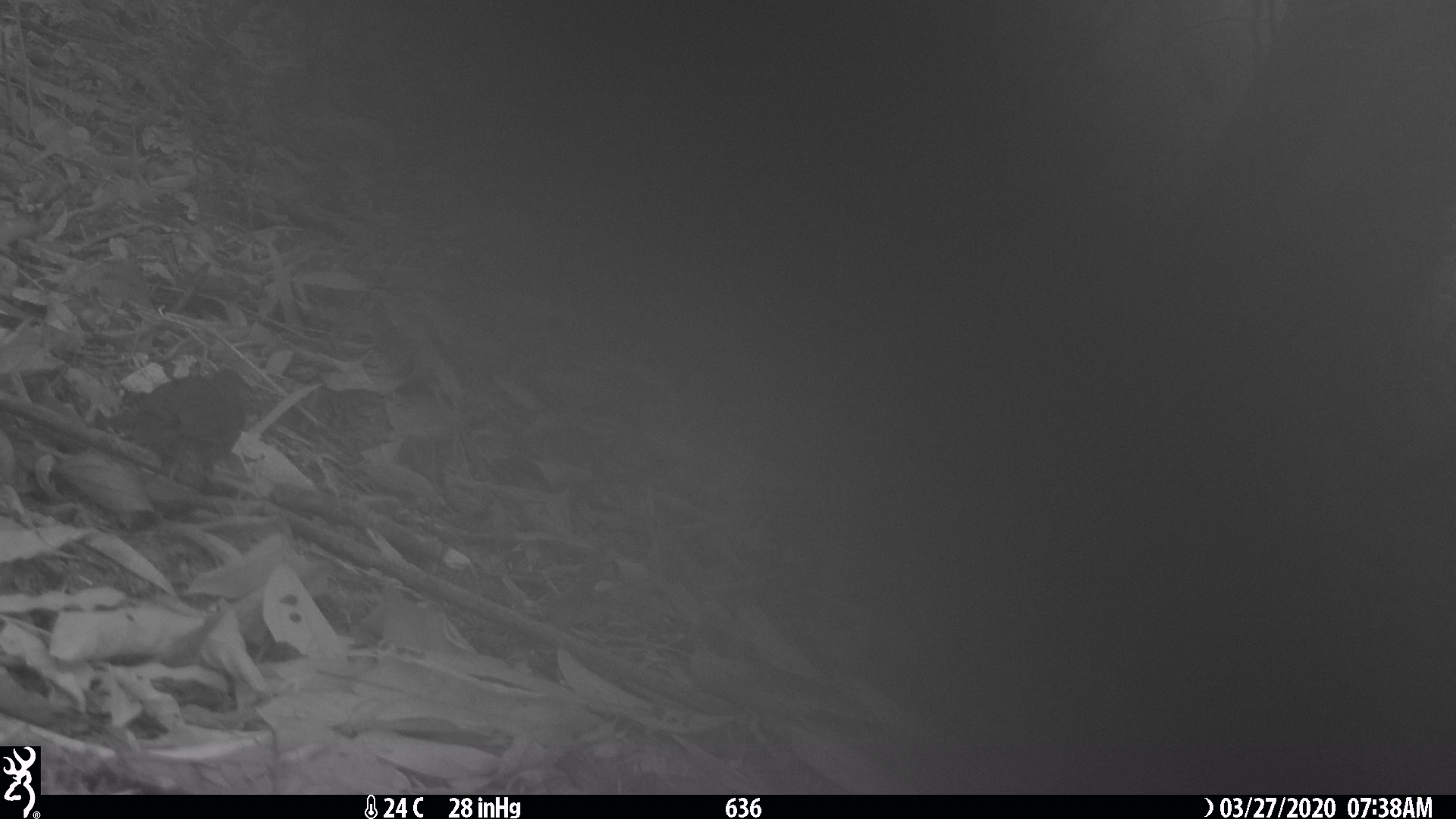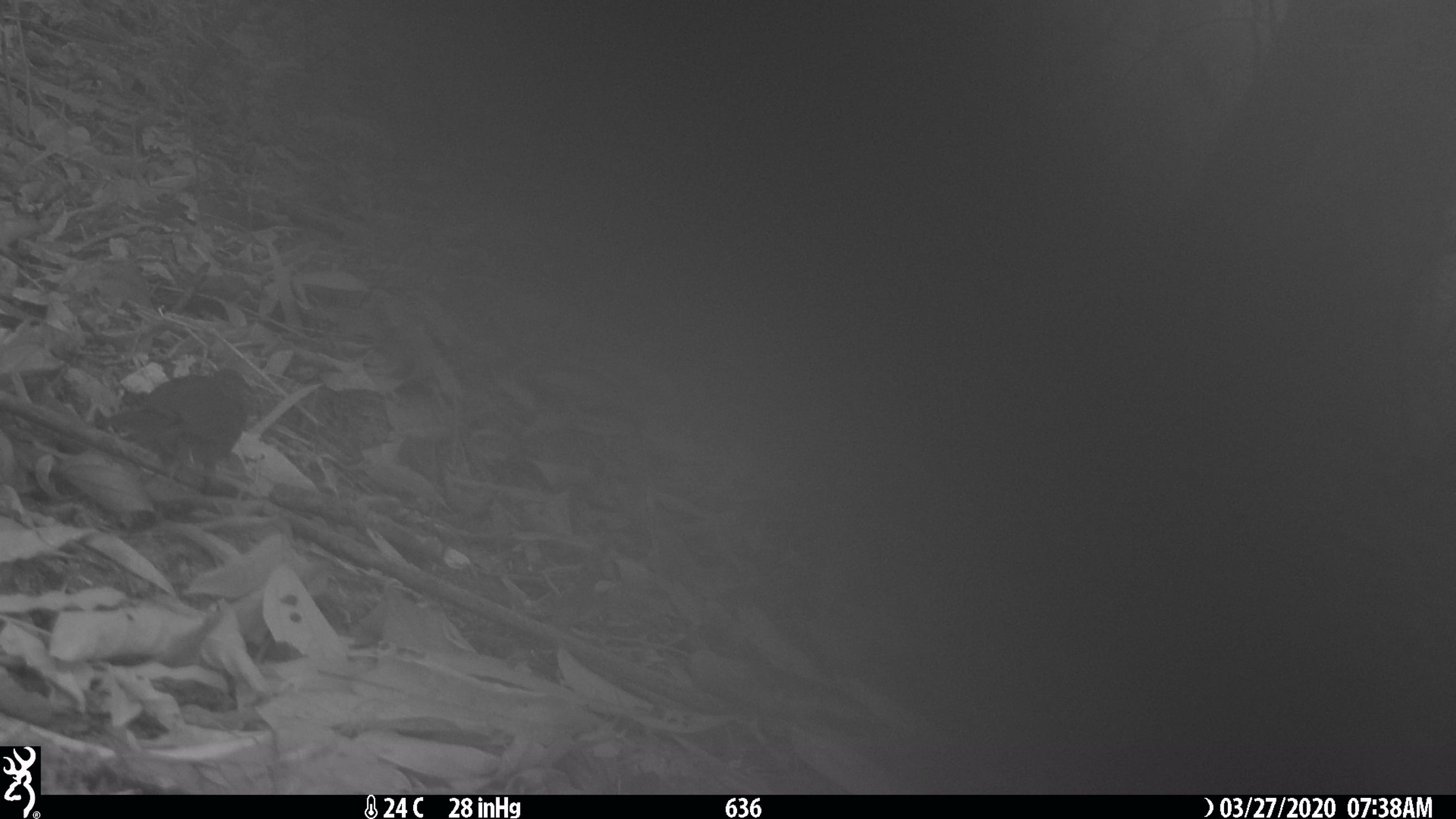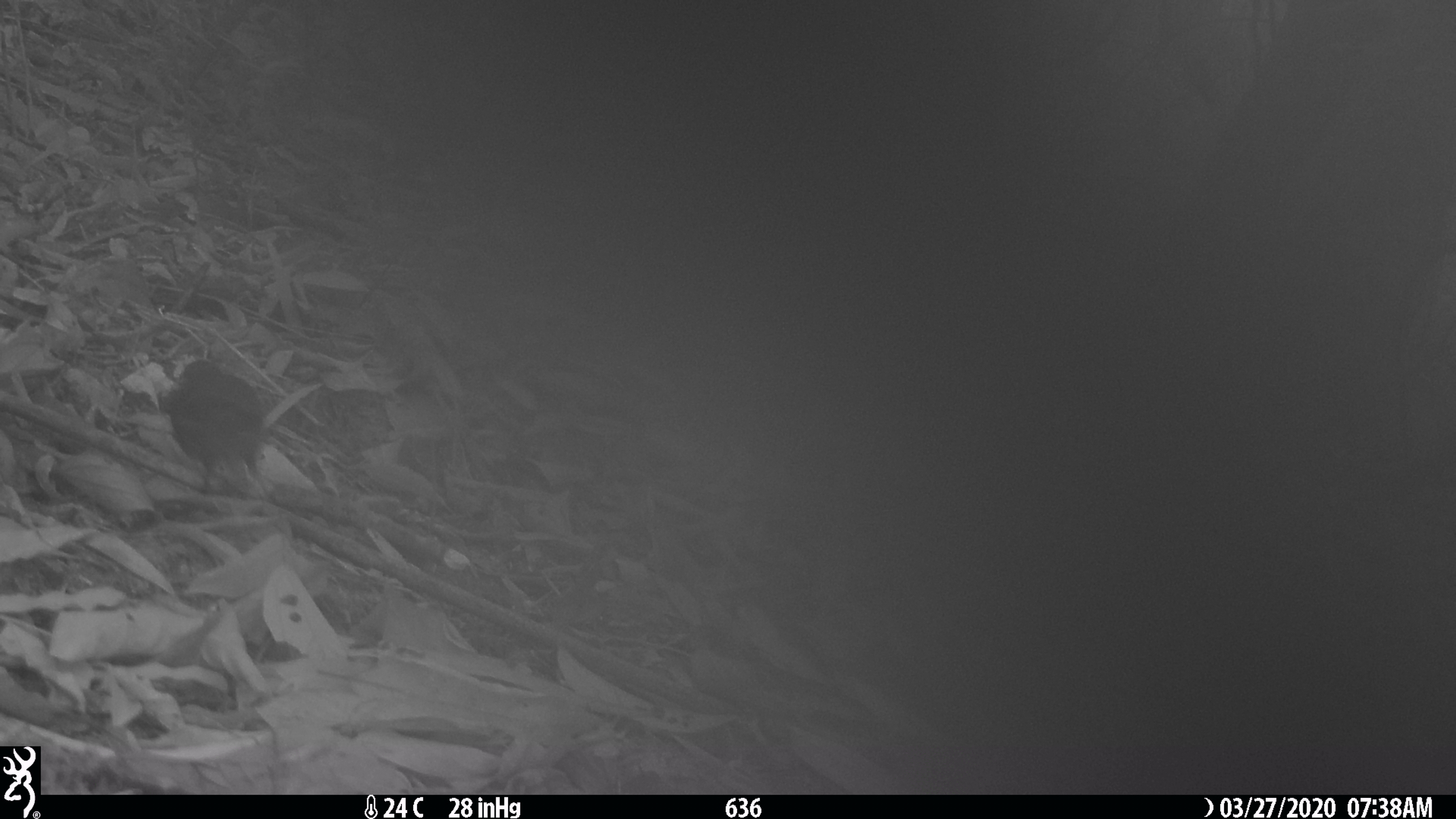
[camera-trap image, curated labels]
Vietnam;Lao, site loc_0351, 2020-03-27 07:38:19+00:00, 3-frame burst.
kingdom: Animalia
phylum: Chordata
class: Aves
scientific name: Aves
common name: bird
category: unidentified bird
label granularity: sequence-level